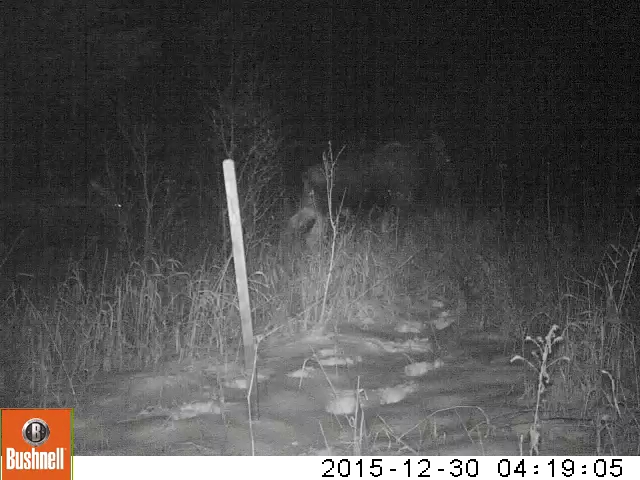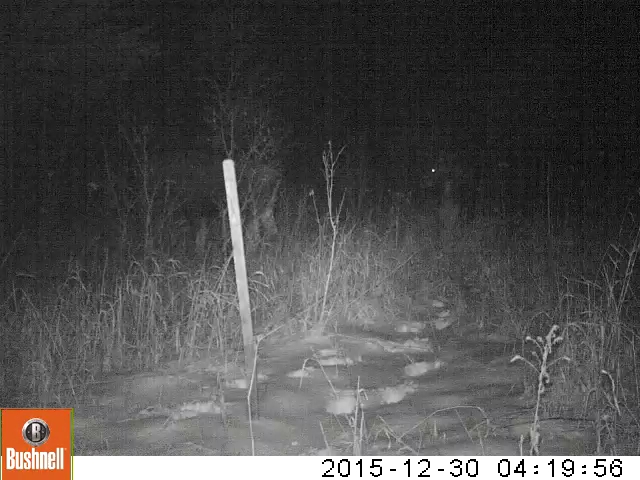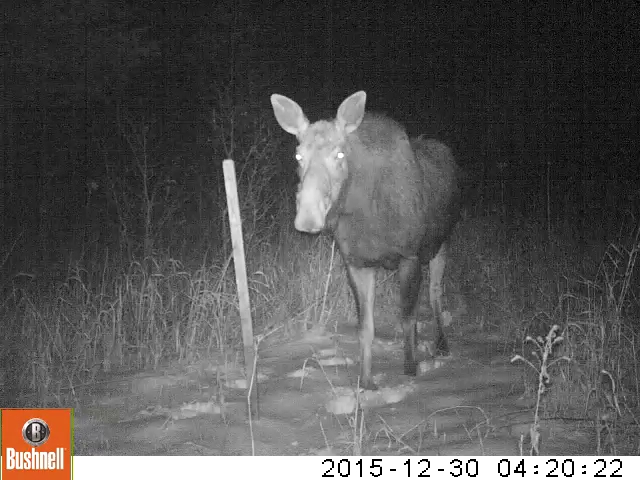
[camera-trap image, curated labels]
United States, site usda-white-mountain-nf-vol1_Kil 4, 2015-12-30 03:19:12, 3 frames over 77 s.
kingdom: Animalia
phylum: Chordata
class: Mammalia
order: Artiodactyla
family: Cervidae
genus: Alces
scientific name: Alces alces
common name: moose